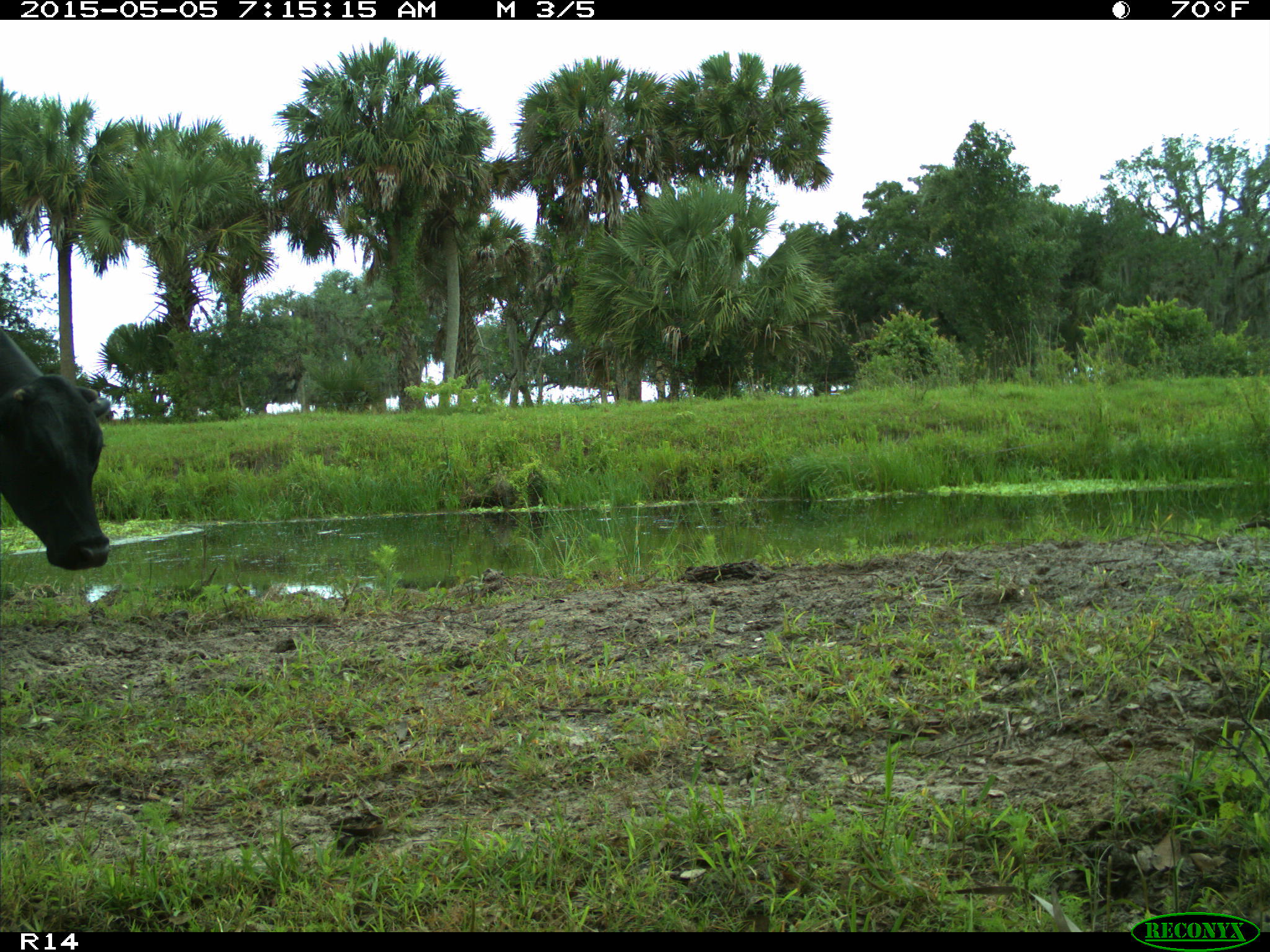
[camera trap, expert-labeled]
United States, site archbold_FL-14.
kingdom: Animalia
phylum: Chordata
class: Mammalia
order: Artiodactyla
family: Bovidae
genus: Bos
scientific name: Bos taurus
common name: domestic cow